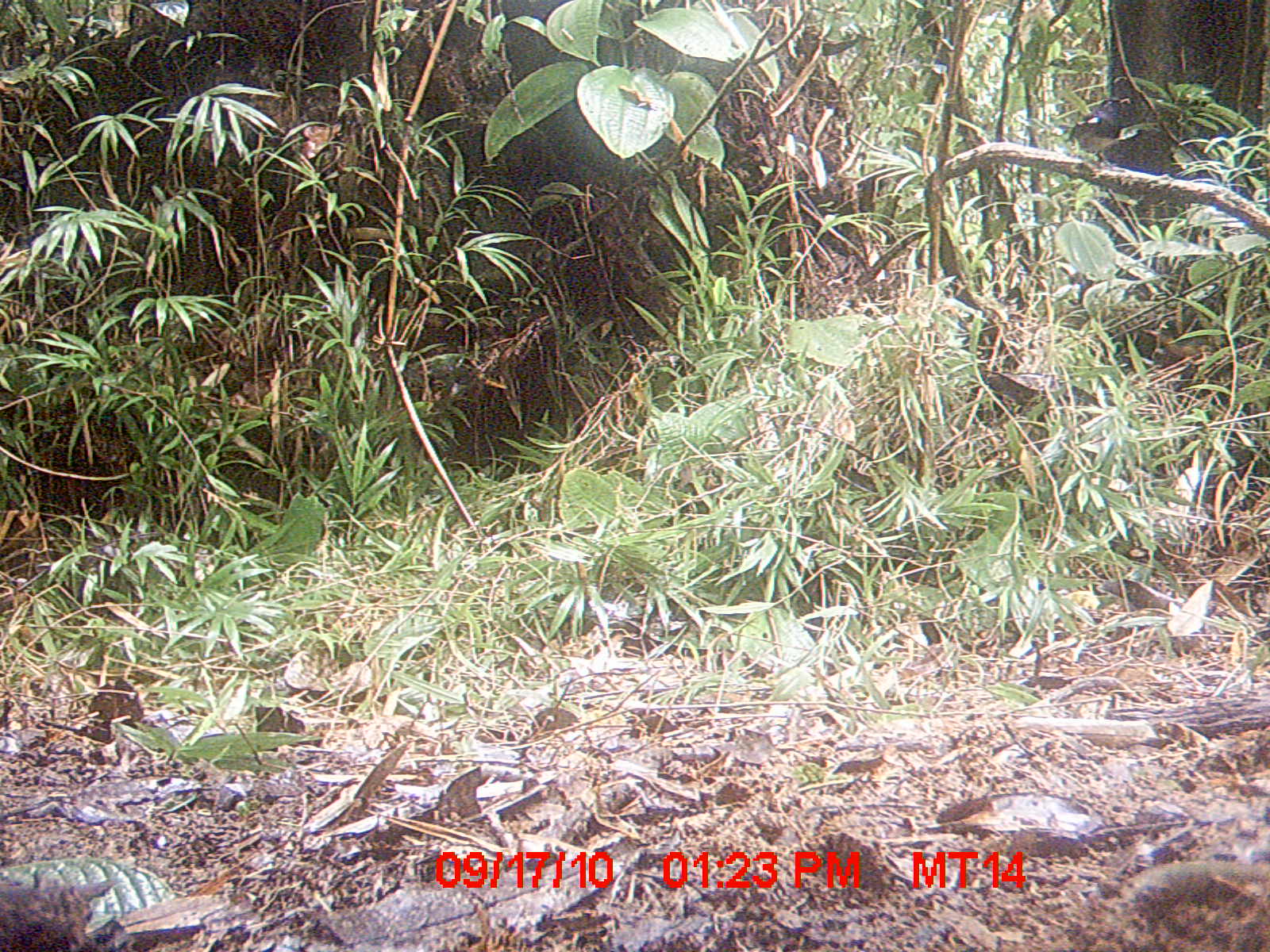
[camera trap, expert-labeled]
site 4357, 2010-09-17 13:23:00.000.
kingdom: Animalia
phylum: Chordata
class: Aves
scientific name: Aves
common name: bird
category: unknown bird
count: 1